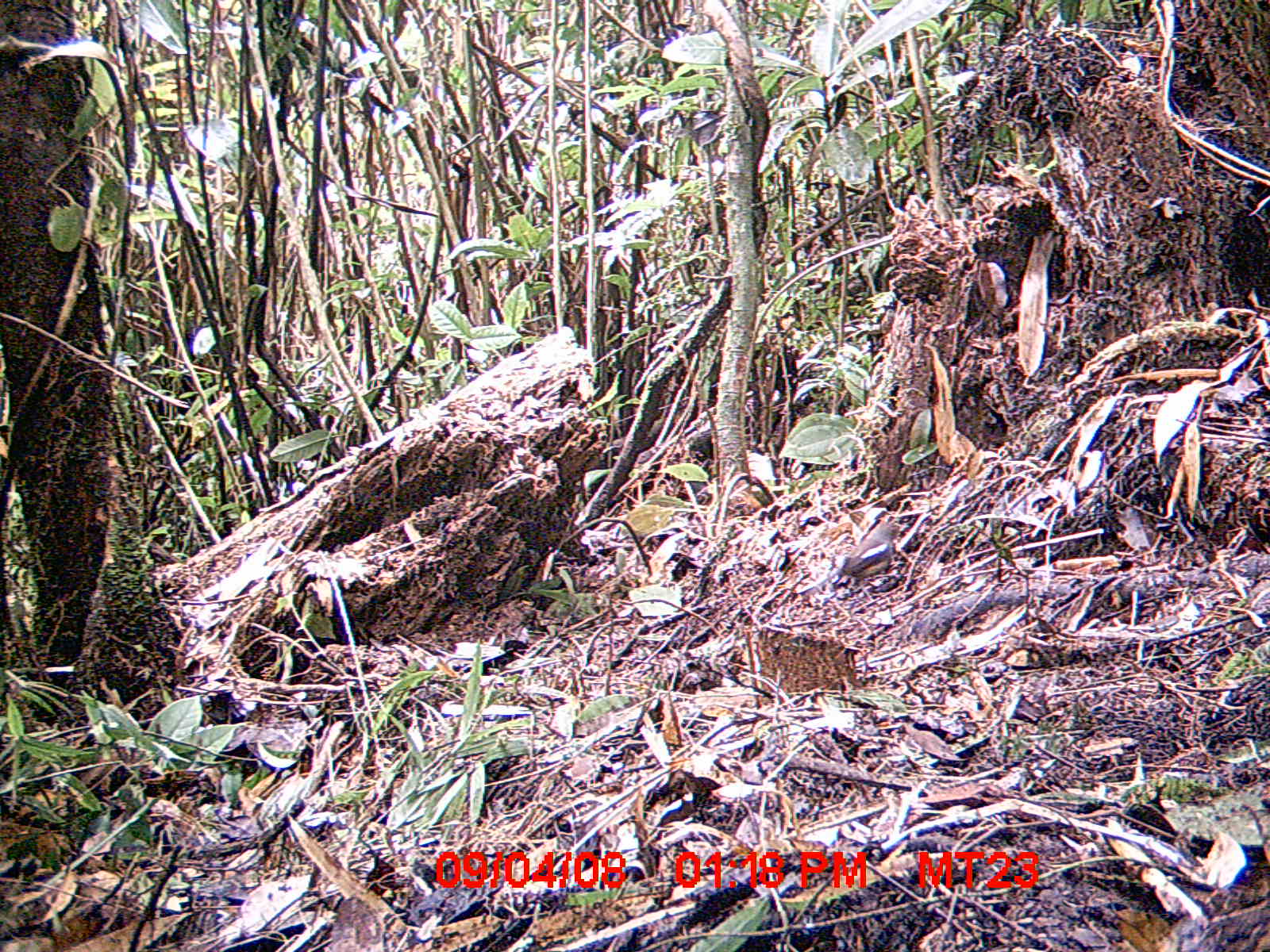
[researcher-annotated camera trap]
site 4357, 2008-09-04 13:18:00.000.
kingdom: Animalia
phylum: Chordata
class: Aves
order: Passeriformes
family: Muscicapidae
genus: Copsychus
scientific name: Copsychus albospecularis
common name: madagascar magpie-robin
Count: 1.